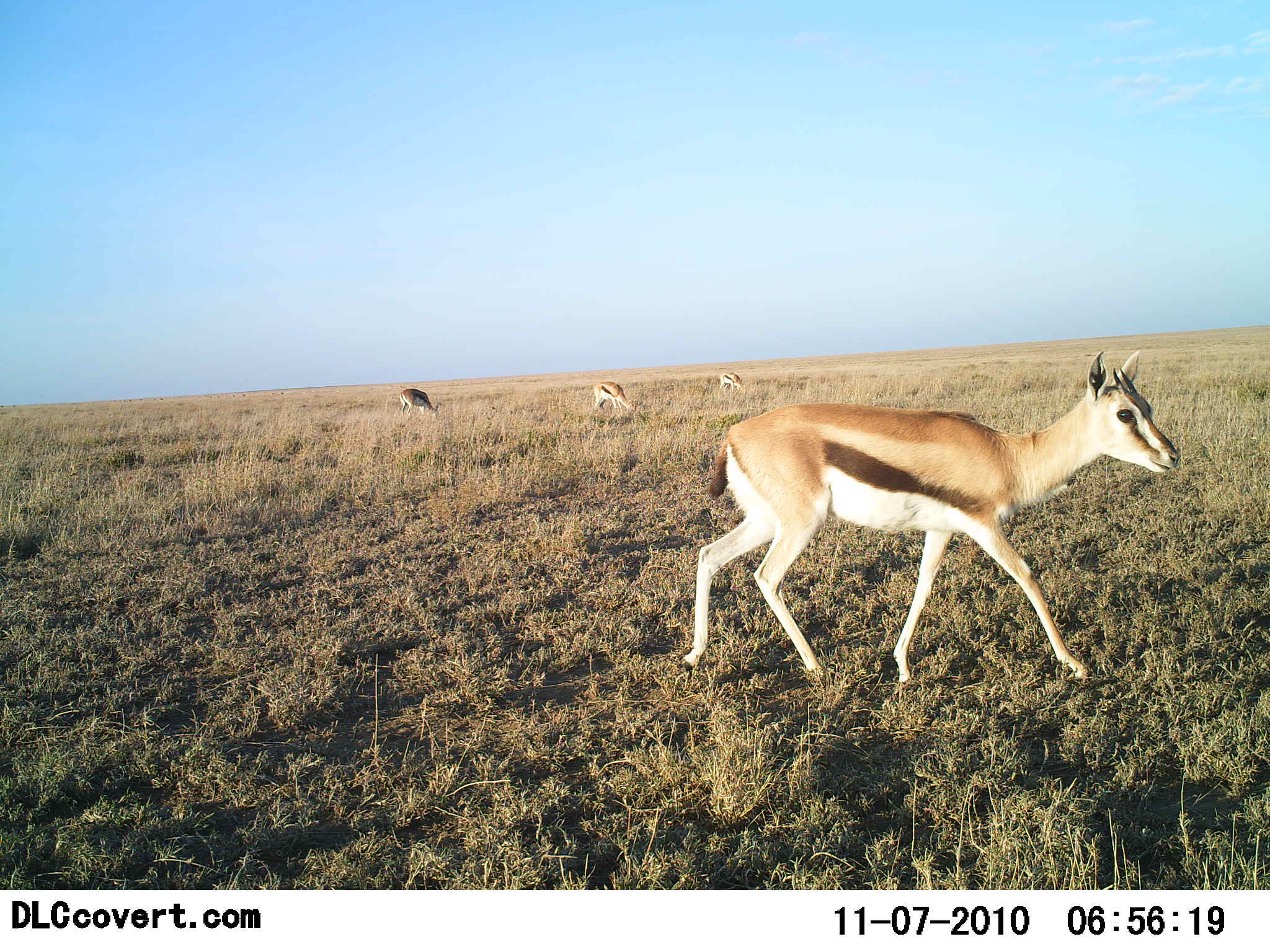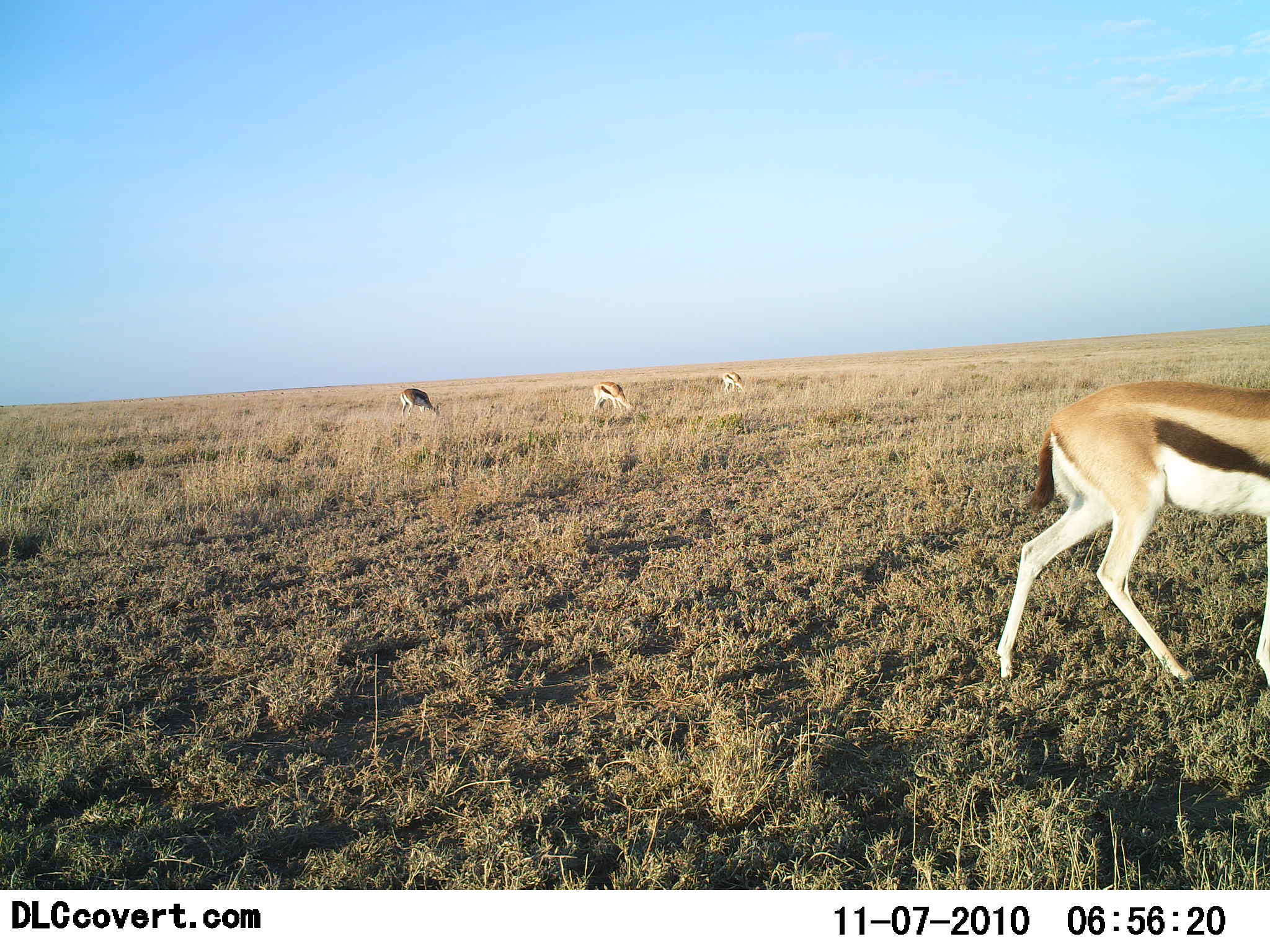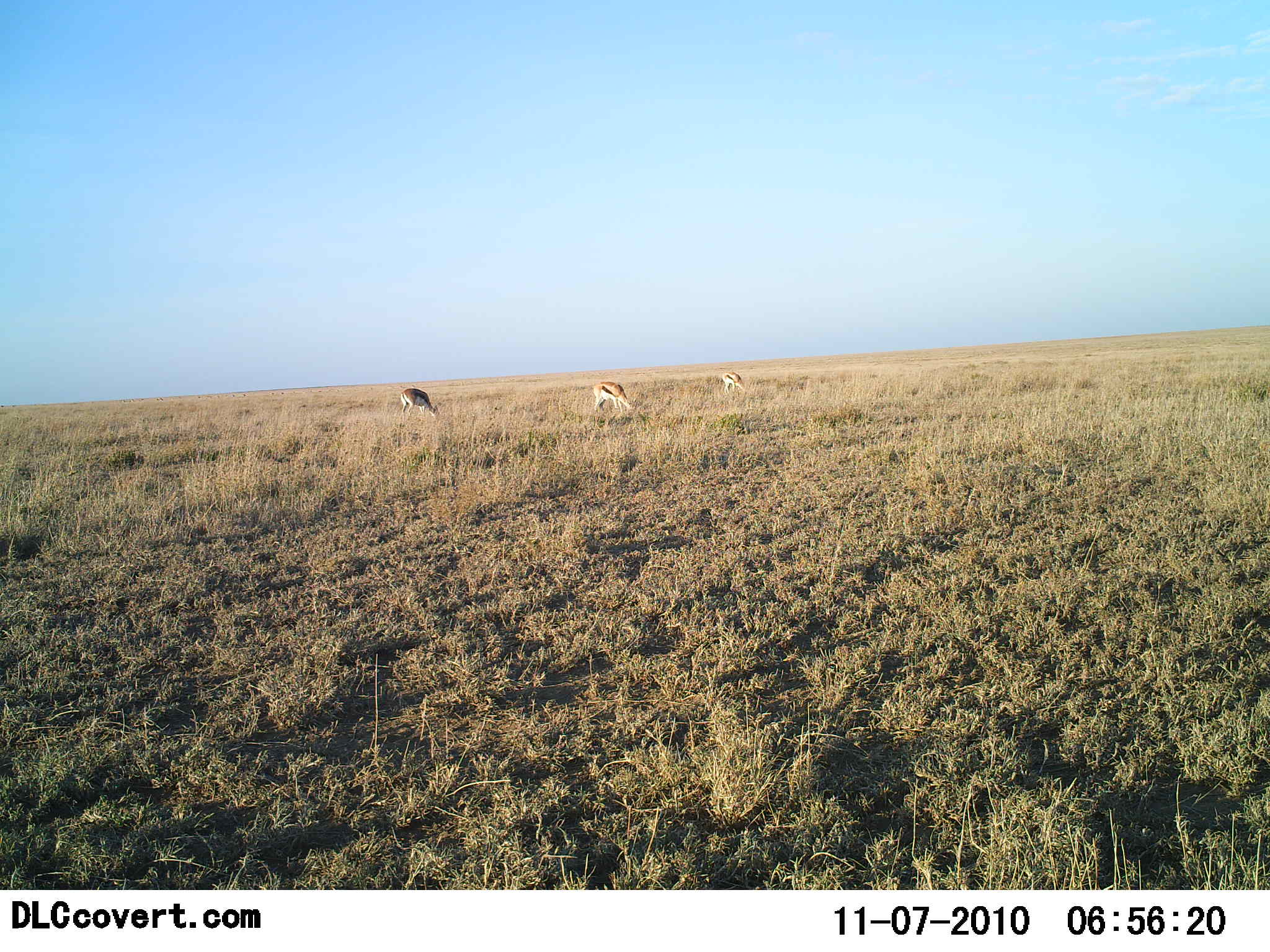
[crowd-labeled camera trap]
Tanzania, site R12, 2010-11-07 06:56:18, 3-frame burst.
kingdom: Animalia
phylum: Chordata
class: Mammalia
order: Artiodactyla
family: Bovidae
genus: Eudorcas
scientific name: Eudorcas thomsonii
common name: thomson's gazelle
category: gazellethomsons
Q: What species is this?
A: Gazellethomsons (thomson's gazelle) (Eudorcas thomsonii).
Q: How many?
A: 4.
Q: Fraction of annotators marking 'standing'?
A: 5%.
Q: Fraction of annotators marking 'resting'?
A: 0%.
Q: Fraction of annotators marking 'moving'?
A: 84%.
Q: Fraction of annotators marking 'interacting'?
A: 0%.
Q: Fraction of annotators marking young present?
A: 0%.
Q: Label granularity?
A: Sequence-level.